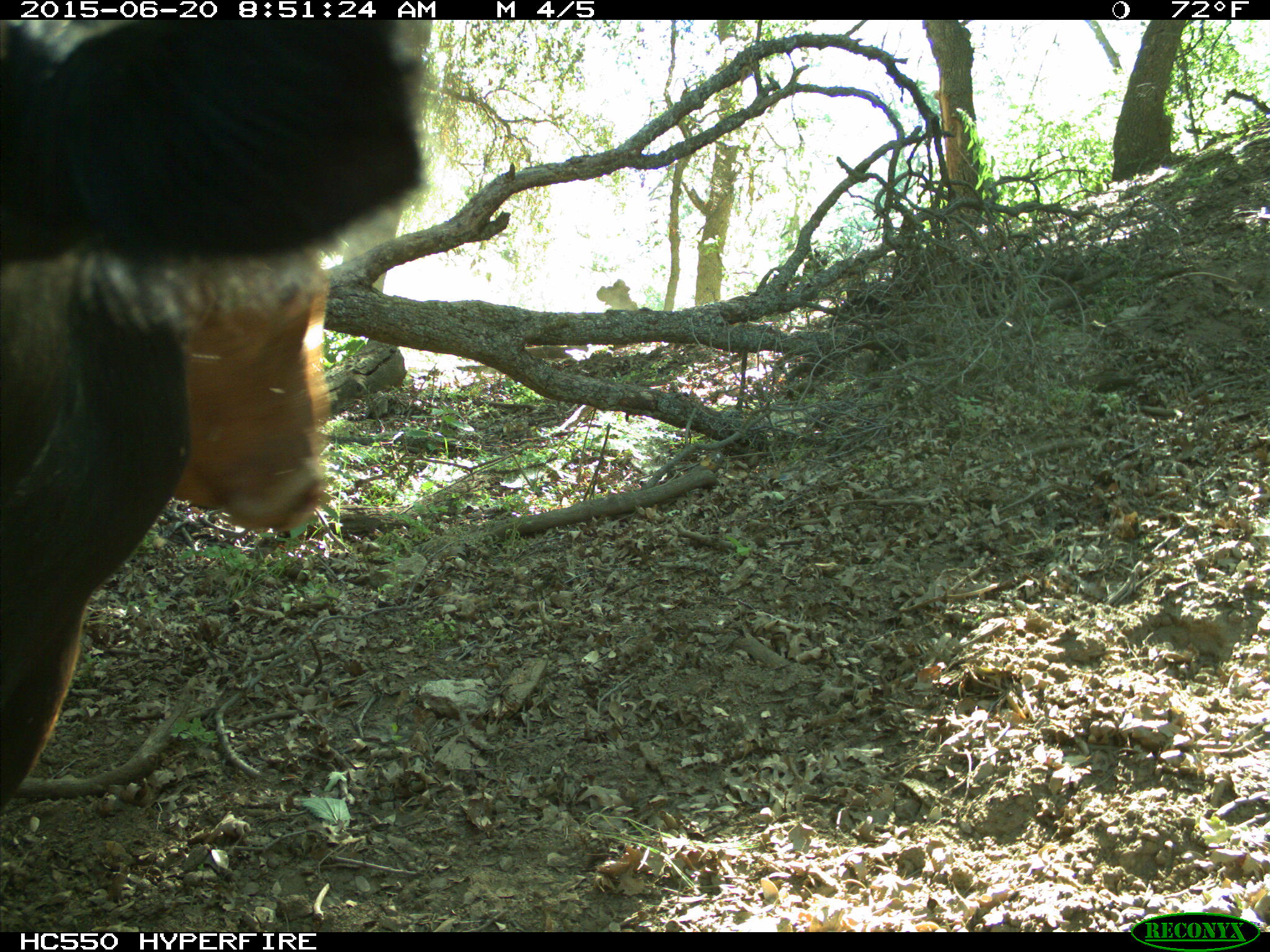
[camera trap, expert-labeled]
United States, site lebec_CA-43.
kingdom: Animalia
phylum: Chordata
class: Mammalia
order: Artiodactyla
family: Bovidae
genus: Bos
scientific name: Bos taurus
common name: domestic cow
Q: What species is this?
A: Bos taurus (domestic cow).